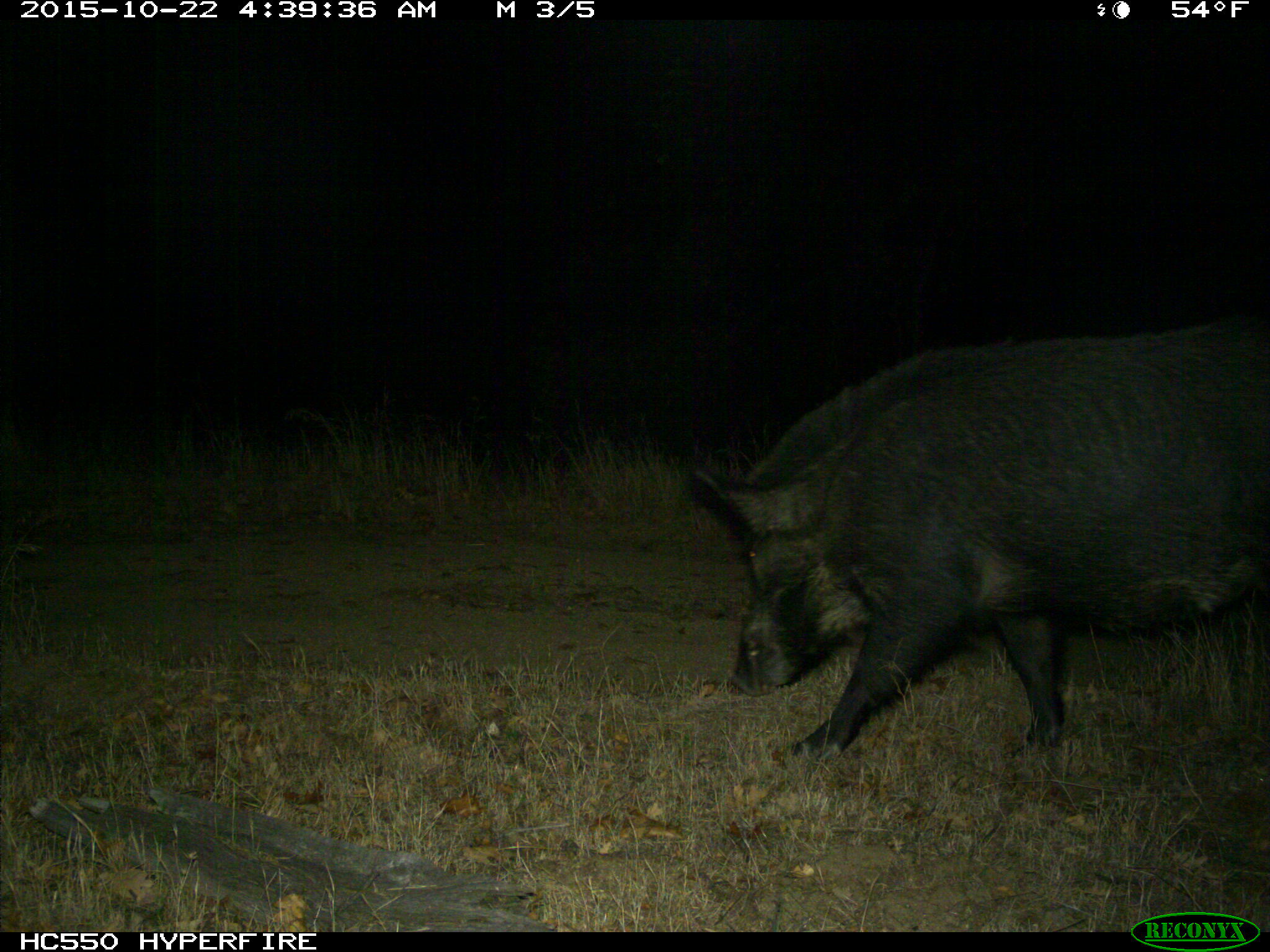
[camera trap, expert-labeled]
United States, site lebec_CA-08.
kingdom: Animalia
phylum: Chordata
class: Mammalia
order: Artiodactyla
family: Suidae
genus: Sus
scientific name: Sus scrofa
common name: wild boar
Sus scrofa (wild boar).